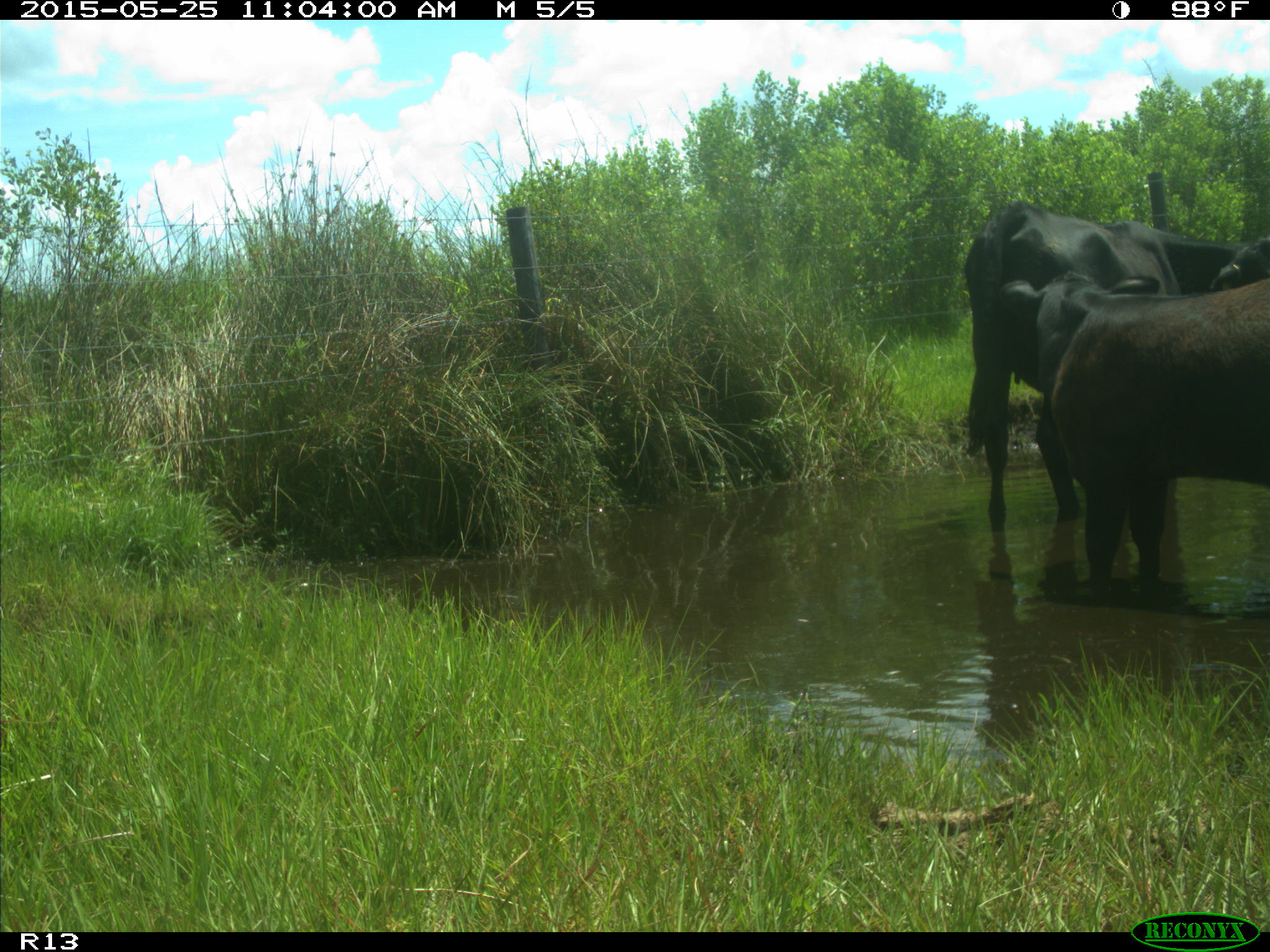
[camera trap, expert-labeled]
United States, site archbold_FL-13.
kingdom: Animalia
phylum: Chordata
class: Mammalia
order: Artiodactyla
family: Bovidae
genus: Bos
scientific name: Bos taurus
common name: domestic cow